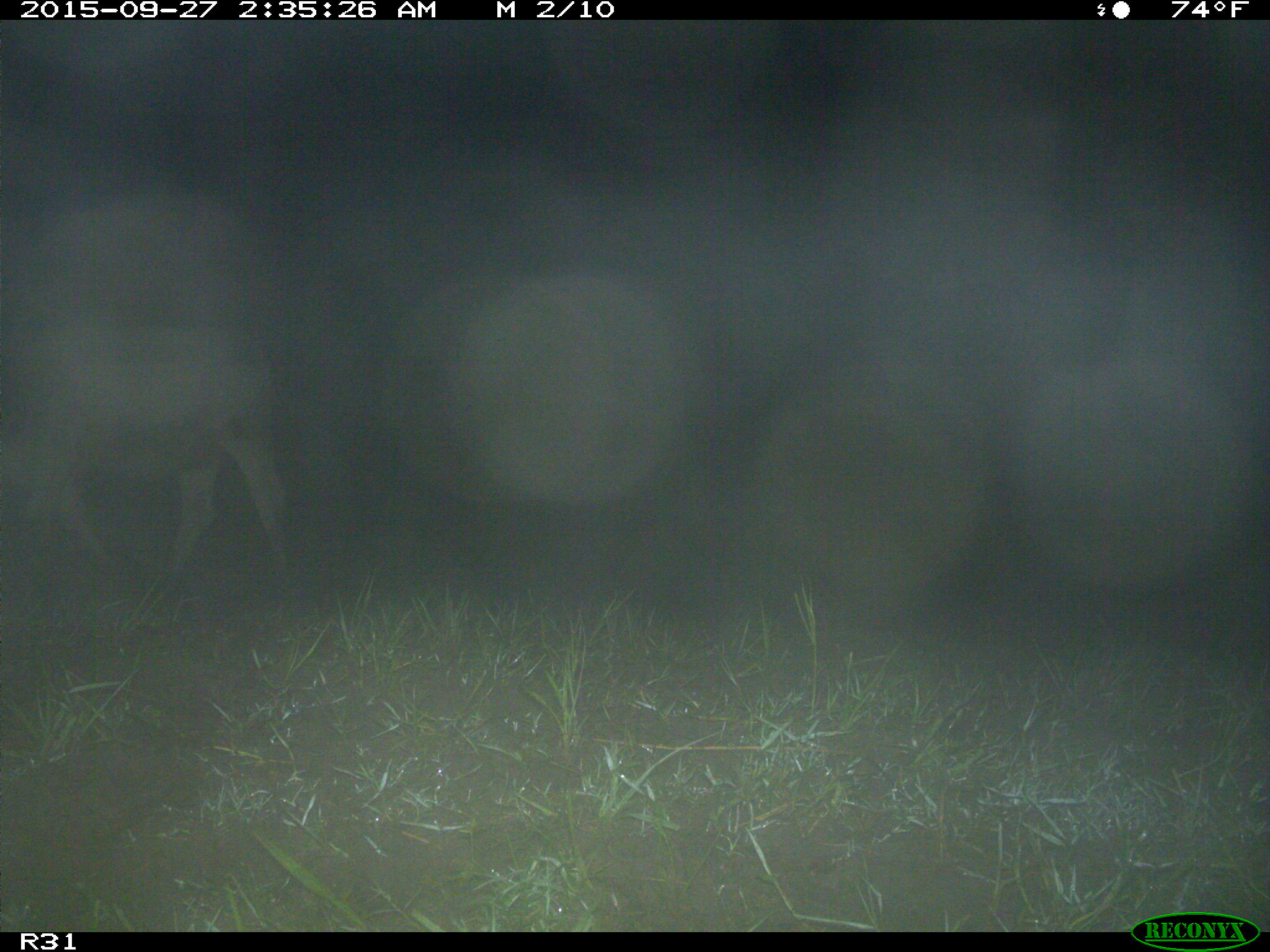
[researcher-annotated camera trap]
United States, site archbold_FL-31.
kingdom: Animalia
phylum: Chordata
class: Mammalia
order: Artiodactyla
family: Bovidae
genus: Bos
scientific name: Bos taurus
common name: domestic cow